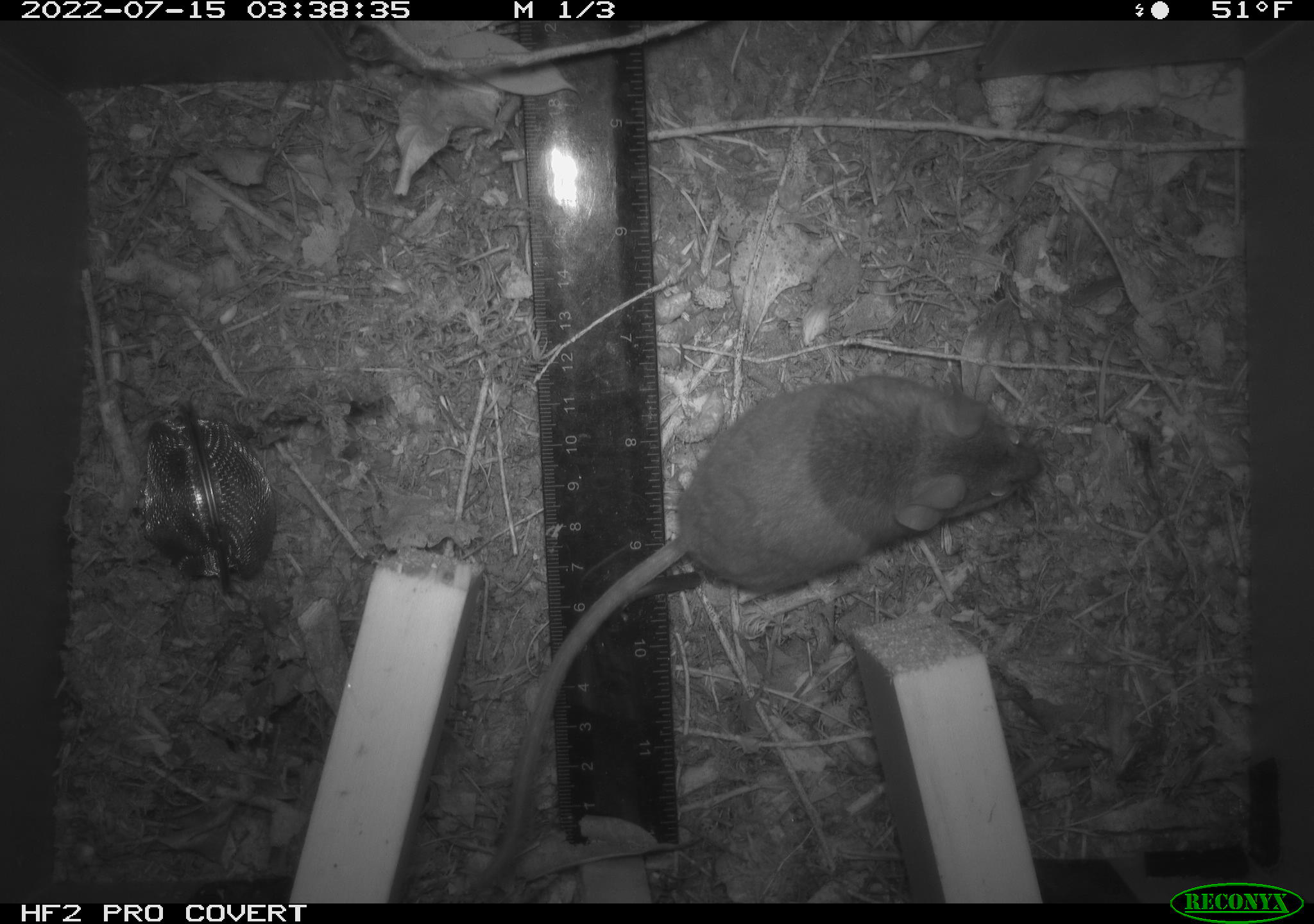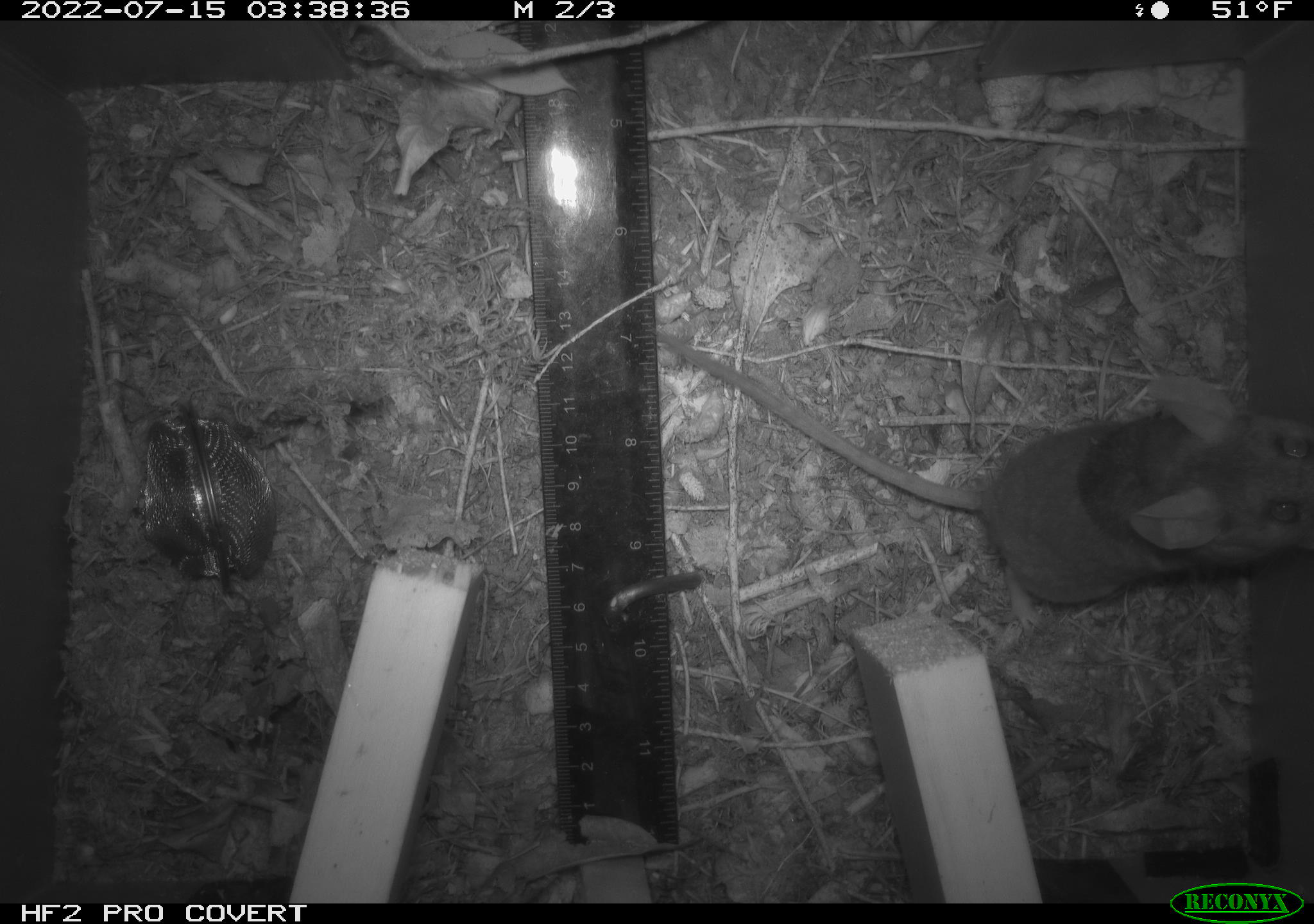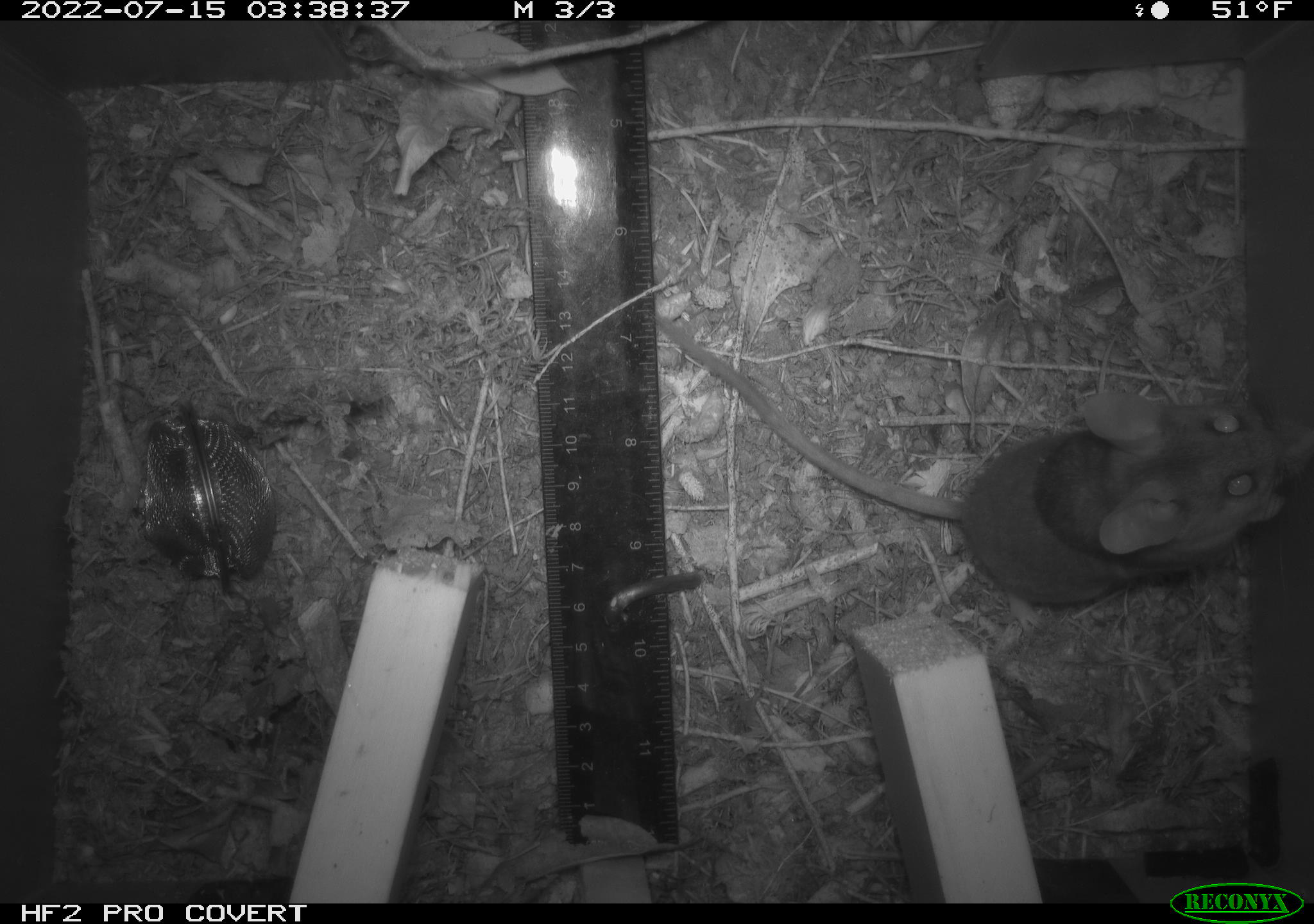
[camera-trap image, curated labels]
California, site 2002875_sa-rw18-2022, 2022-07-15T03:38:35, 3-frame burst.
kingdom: Animalia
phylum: Chordata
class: Mammalia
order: Rodentia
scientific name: Rodentia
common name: mouse species